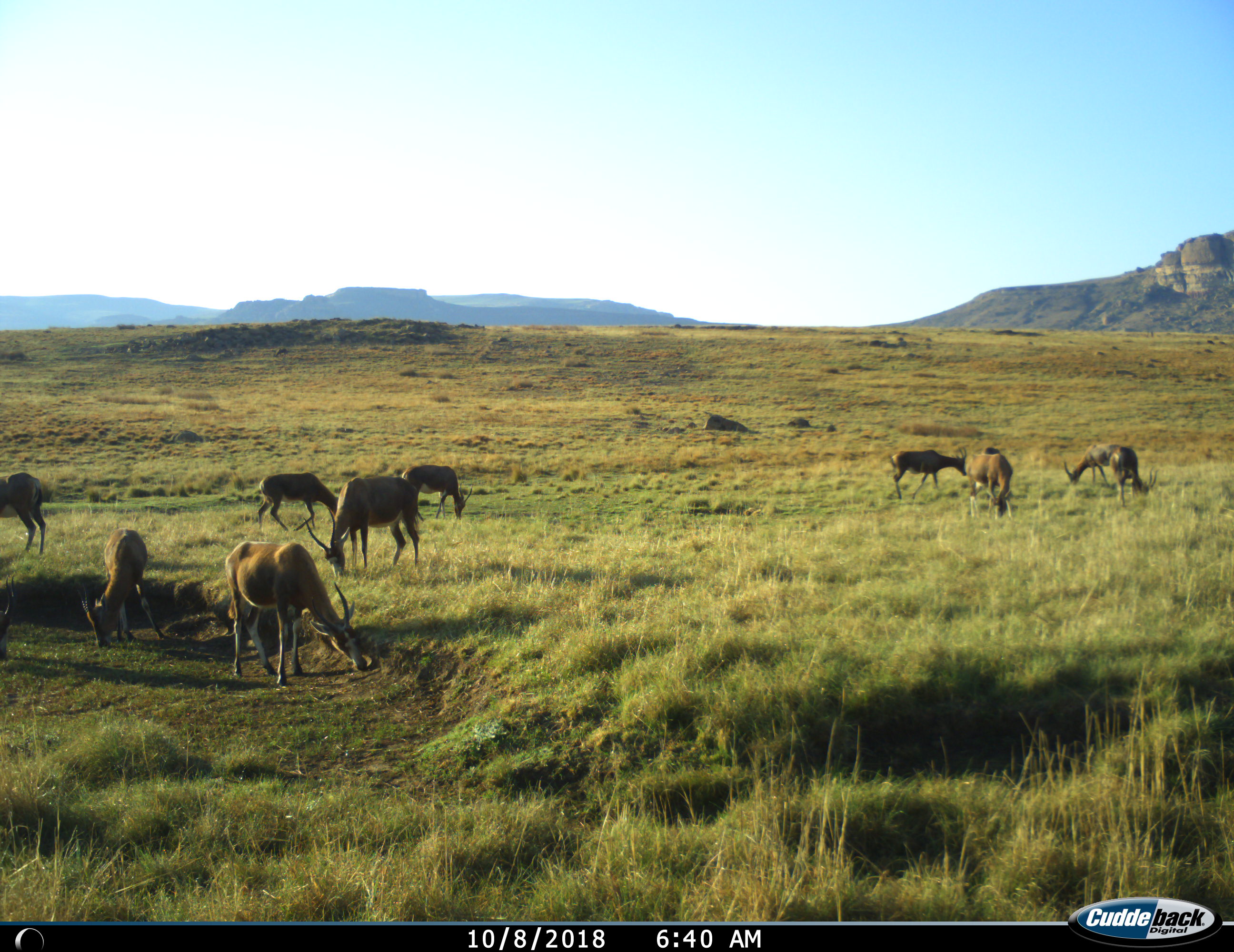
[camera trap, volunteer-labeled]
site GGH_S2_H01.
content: unidentified animal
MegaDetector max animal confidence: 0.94